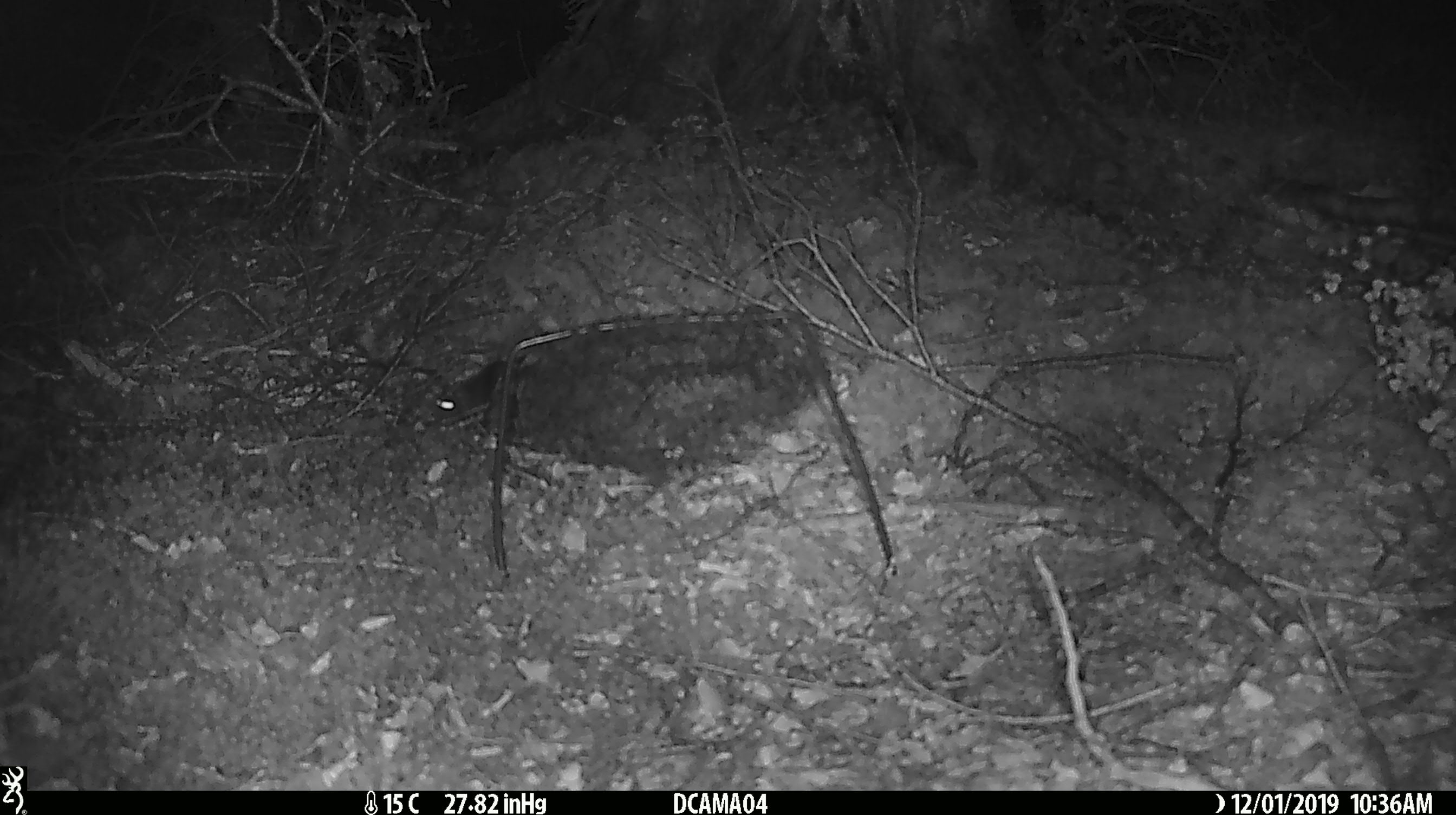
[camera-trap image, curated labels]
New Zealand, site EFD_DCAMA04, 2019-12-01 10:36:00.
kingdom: Animalia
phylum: Chordata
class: Mammalia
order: Rodentia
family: Muridae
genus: Mus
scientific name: Mus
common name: mouse